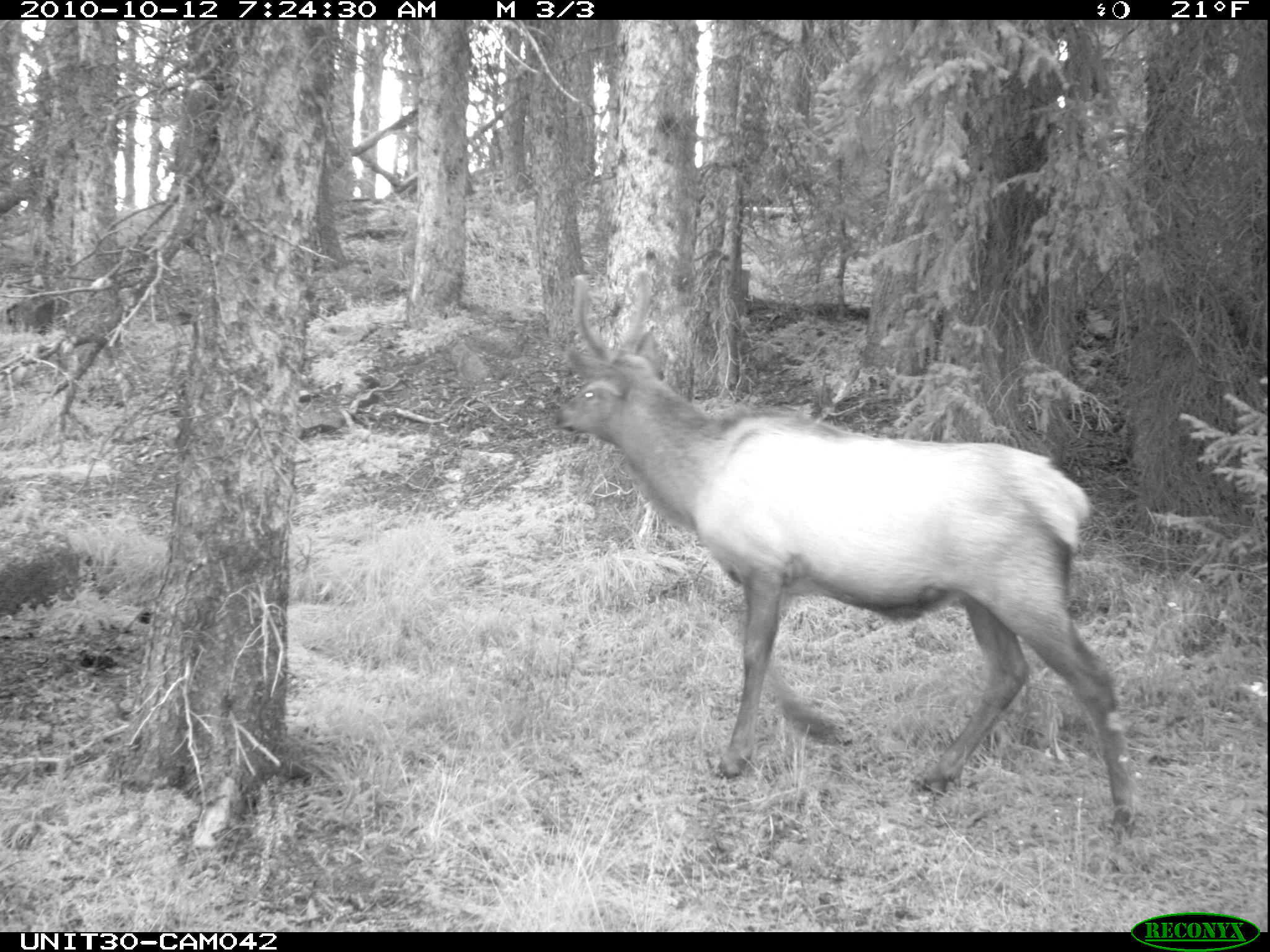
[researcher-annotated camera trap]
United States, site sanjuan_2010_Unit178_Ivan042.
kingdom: Animalia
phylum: Chordata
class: Mammalia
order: Artiodactyla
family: Cervidae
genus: Cervus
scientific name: Cervus elaphus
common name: red deer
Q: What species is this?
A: Cervus elaphus (red deer).